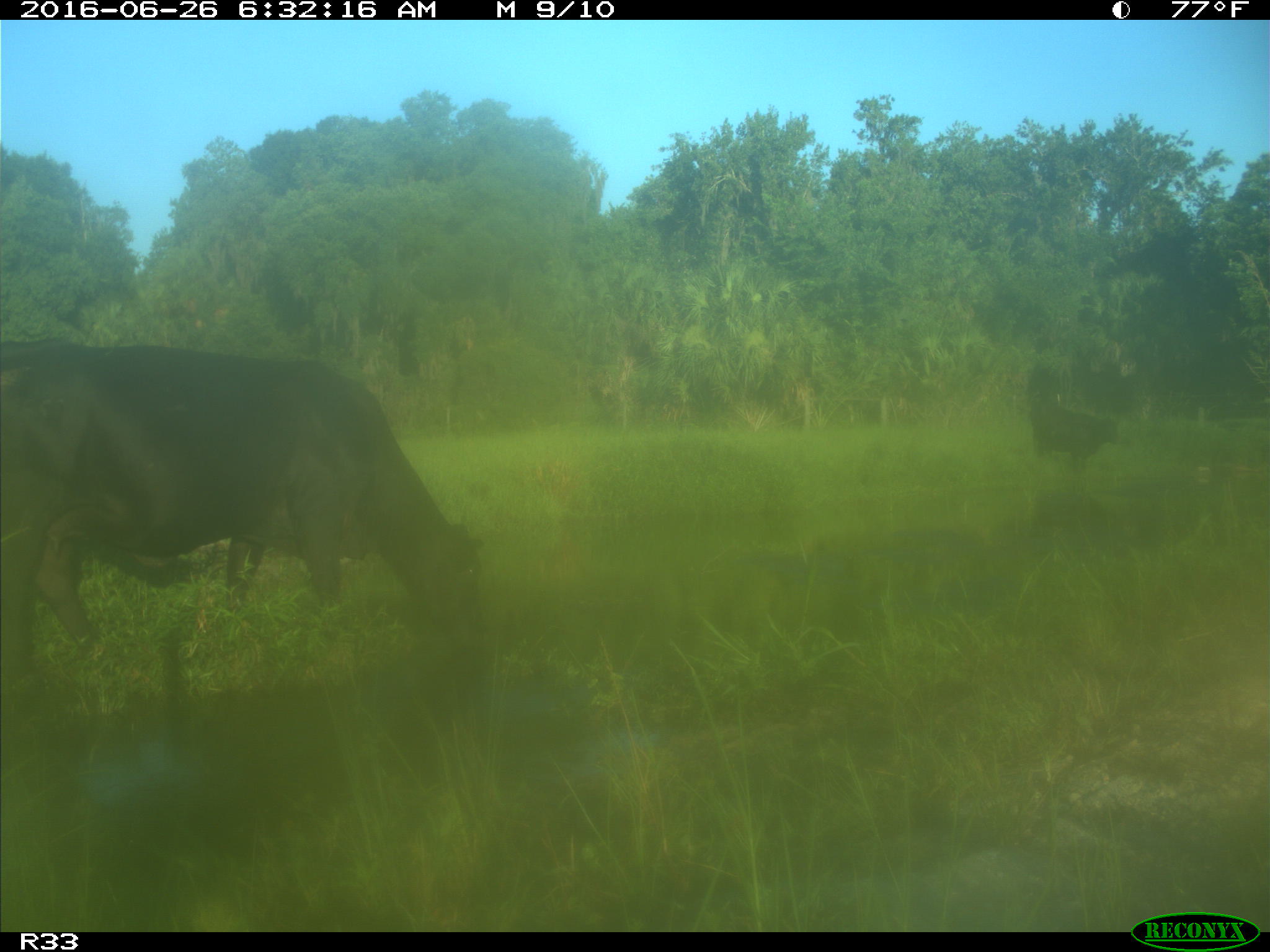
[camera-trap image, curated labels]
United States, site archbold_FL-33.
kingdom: Animalia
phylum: Chordata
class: Mammalia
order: Artiodactyla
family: Bovidae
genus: Bos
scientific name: Bos taurus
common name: domestic cow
Bos taurus (domestic cow).